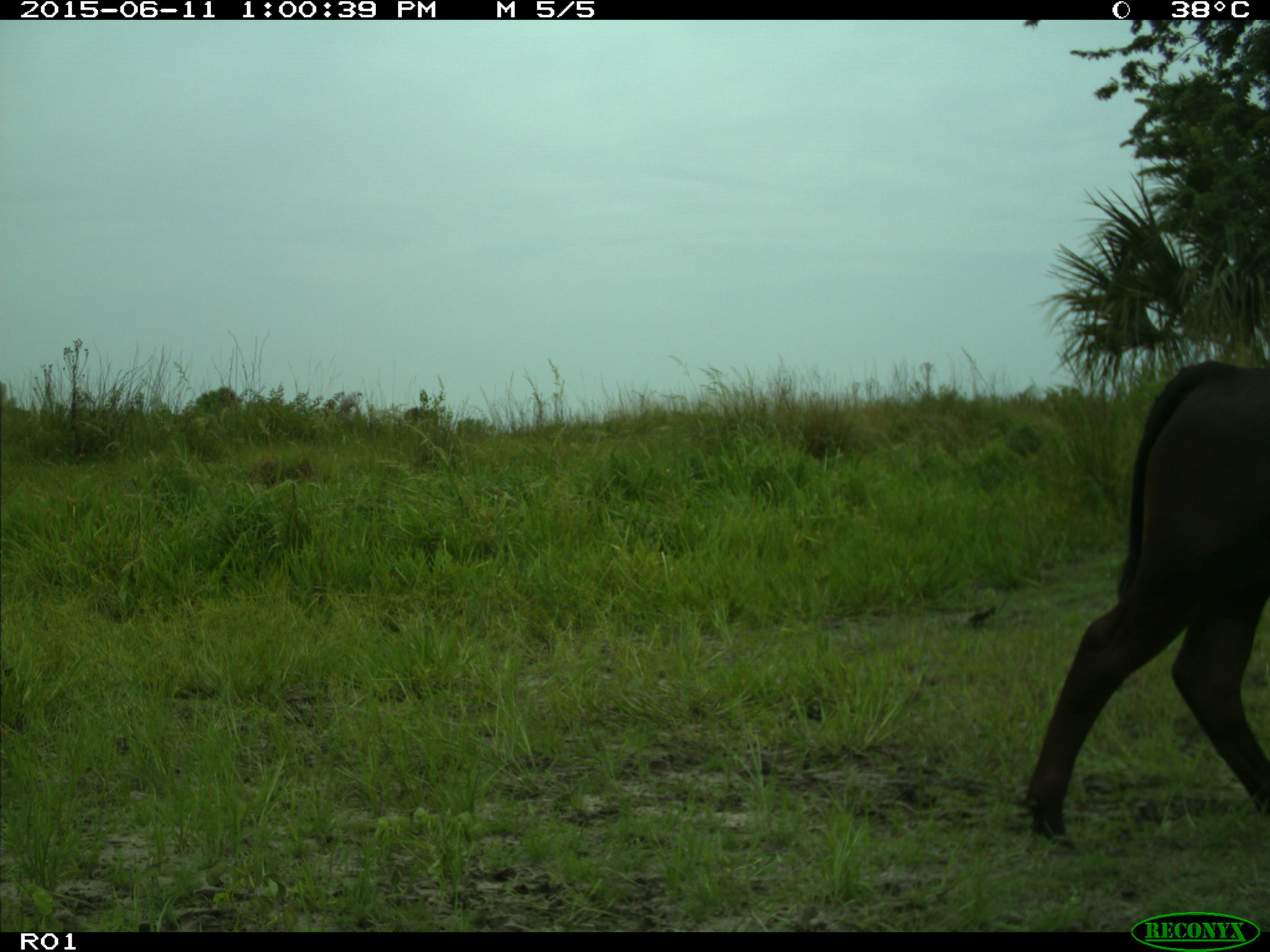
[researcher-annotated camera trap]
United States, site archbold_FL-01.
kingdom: Animalia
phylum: Chordata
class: Mammalia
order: Artiodactyla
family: Bovidae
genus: Bos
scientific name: Bos taurus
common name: domestic cow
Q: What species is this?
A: Bos taurus (domestic cow).